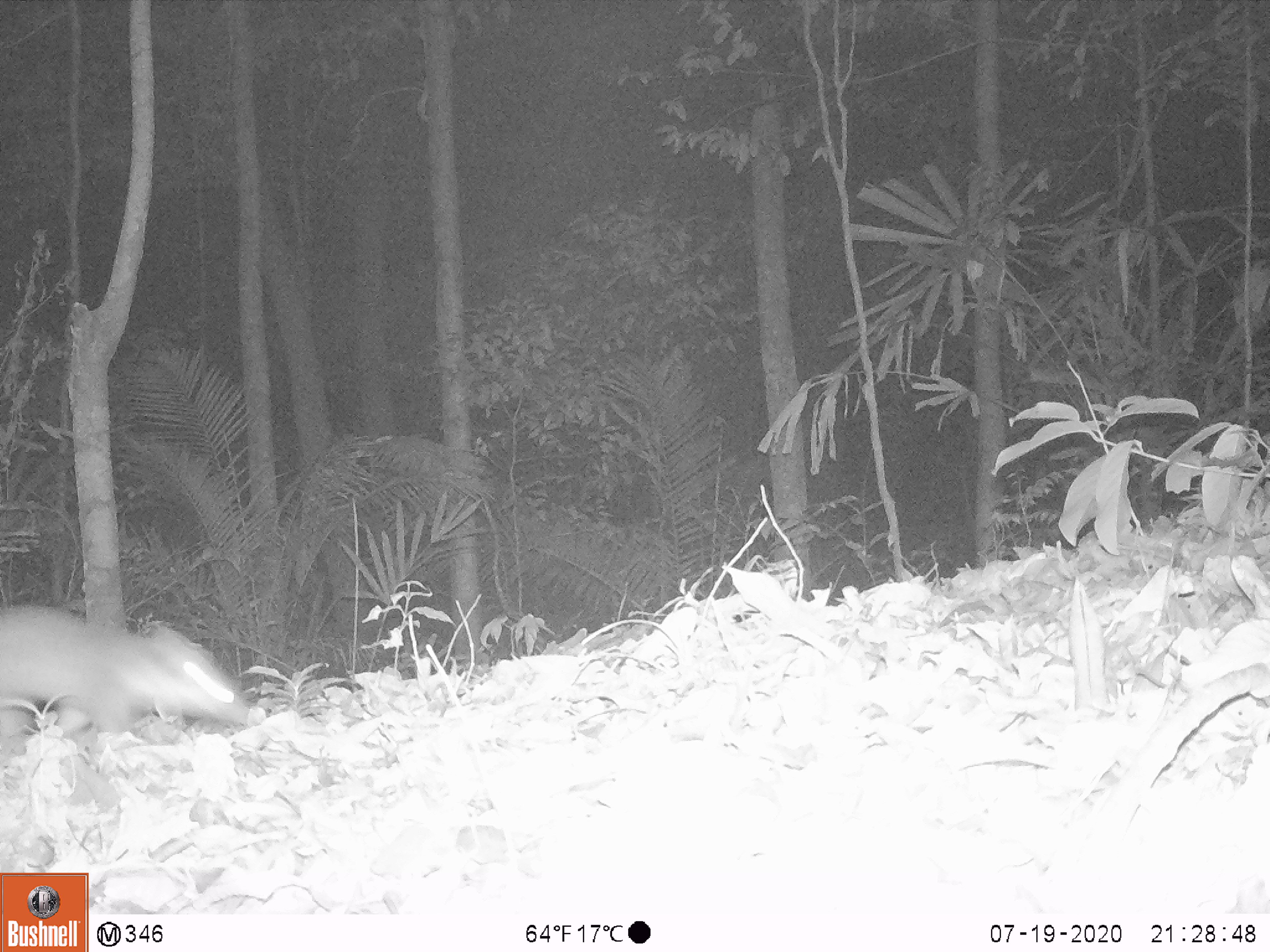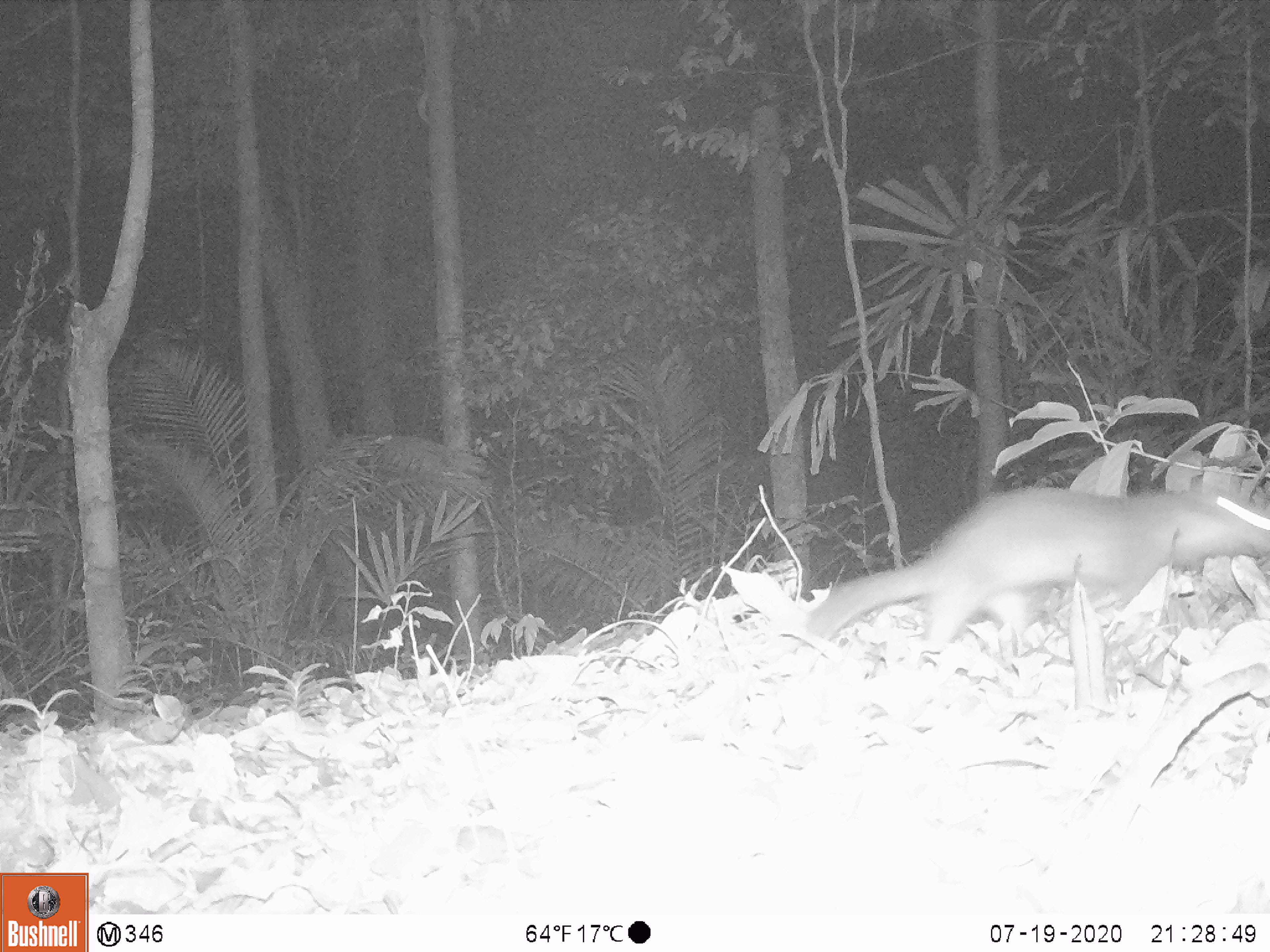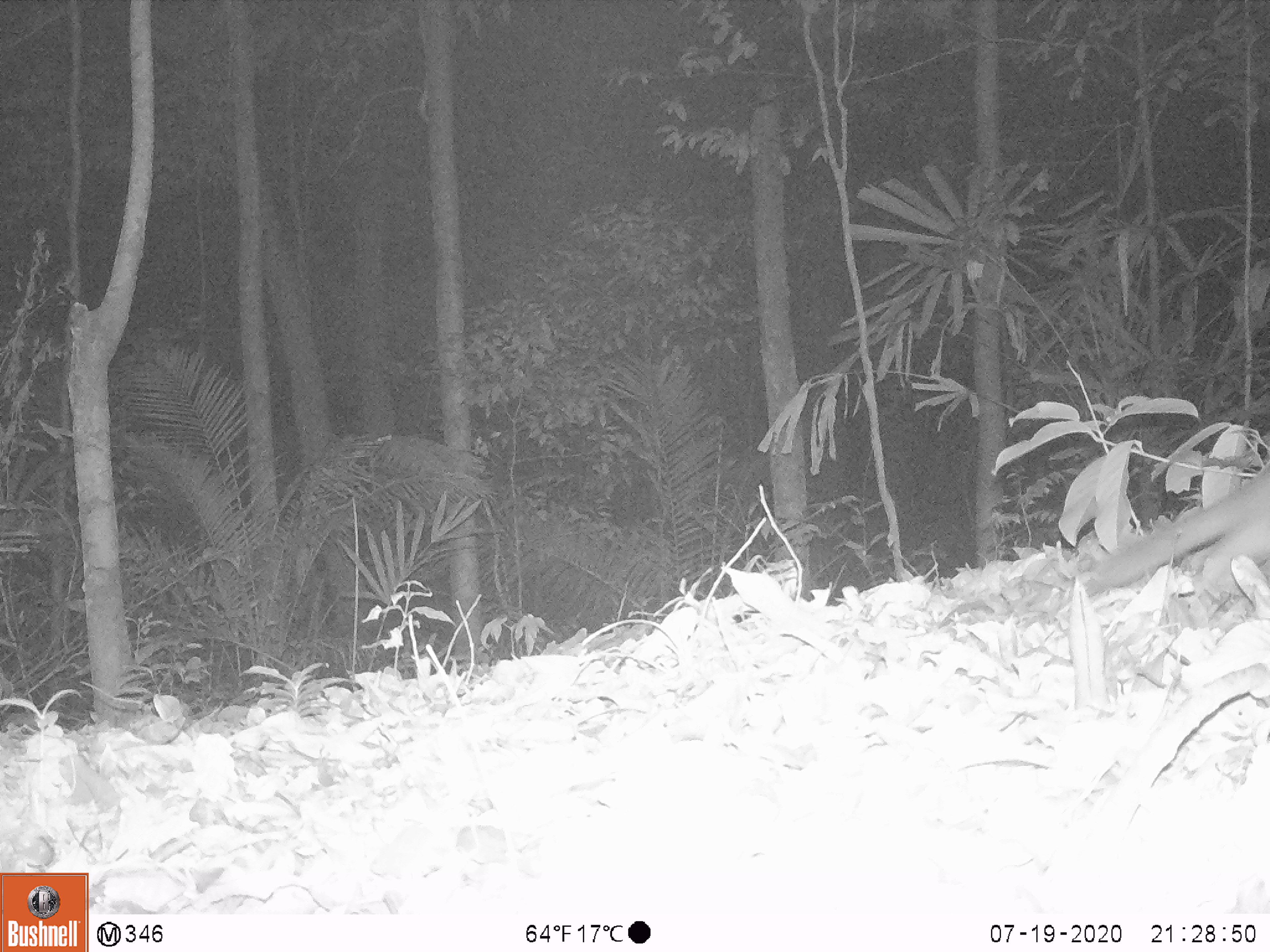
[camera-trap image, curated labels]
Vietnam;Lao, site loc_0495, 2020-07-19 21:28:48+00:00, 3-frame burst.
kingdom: Animalia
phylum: Chordata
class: Mammalia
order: Carnivora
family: Mustelidae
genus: Melogale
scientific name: Melogale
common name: ferret badger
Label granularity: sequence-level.